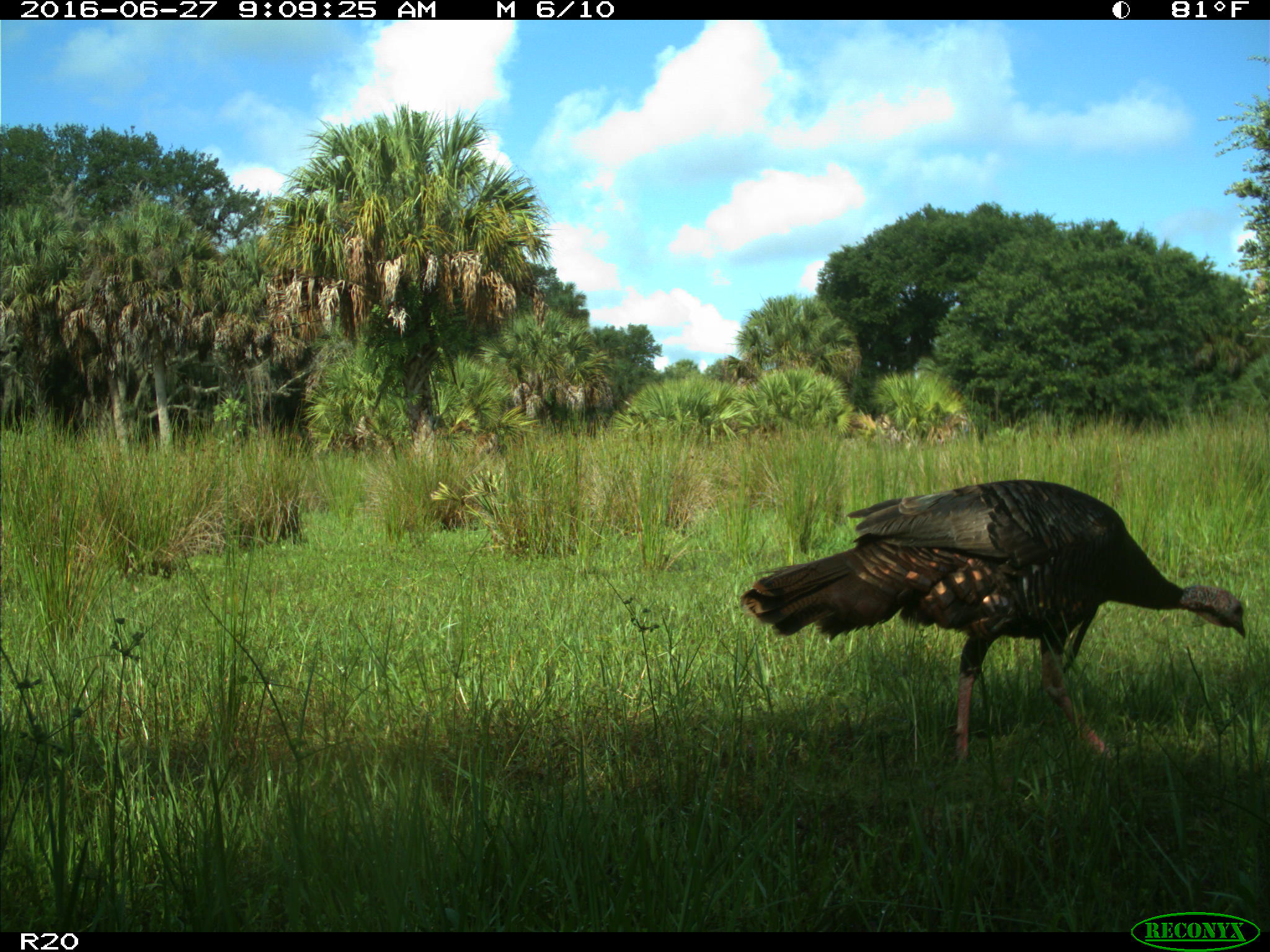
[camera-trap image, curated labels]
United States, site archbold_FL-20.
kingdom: Animalia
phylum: Chordata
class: Aves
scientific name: Aves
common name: birds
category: unidentified bird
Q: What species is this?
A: Unidentified bird (birds) (Aves).